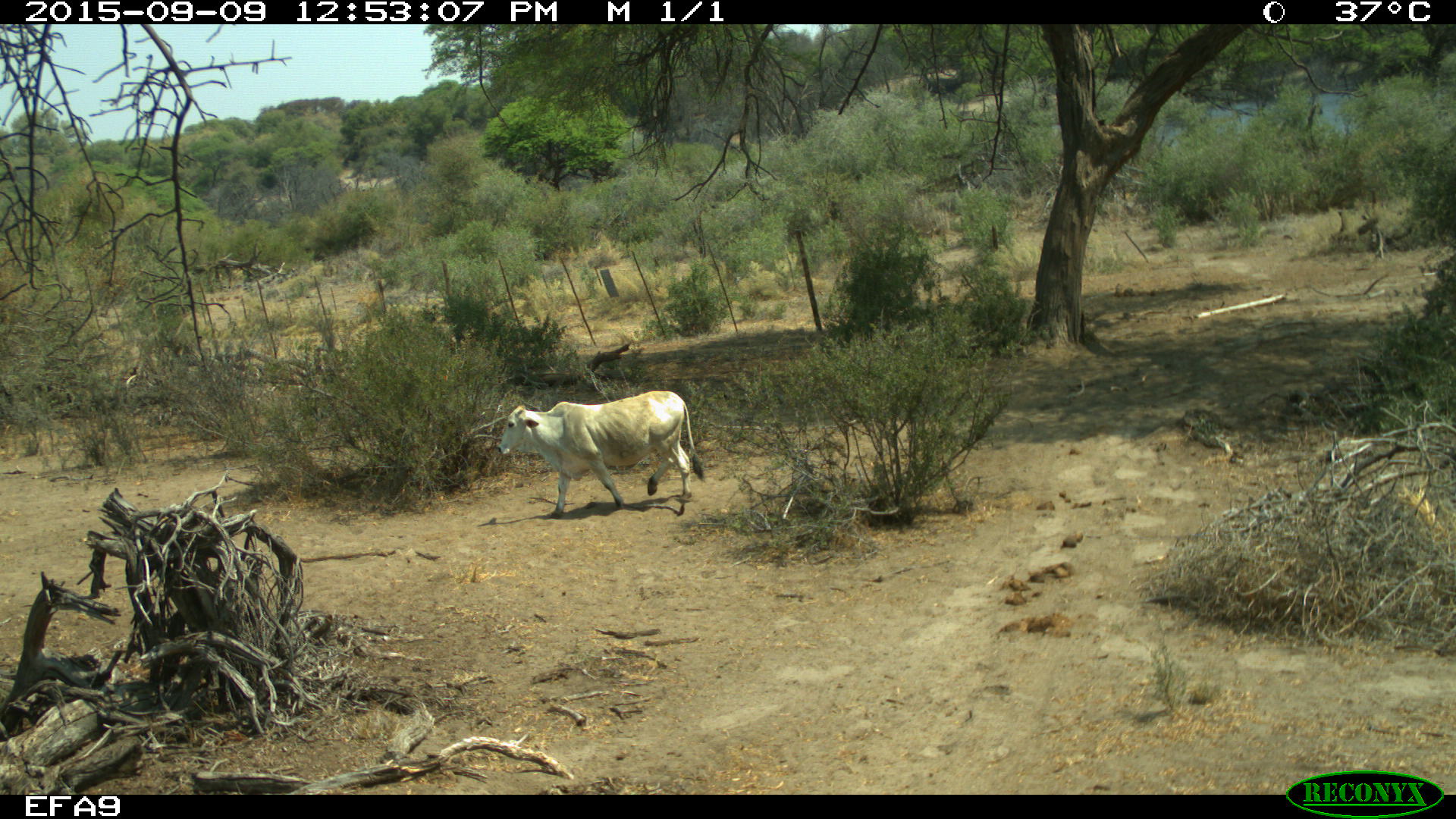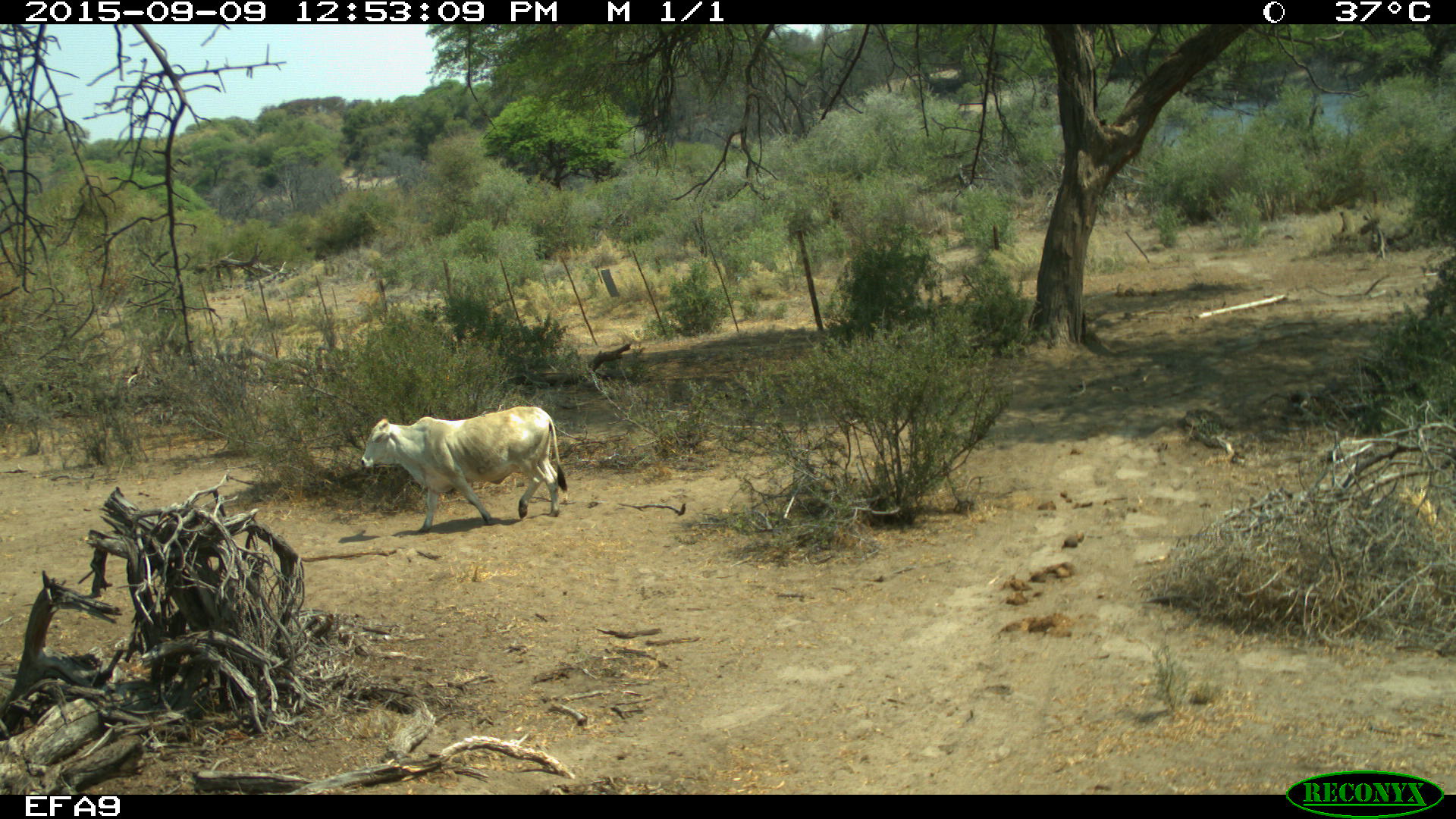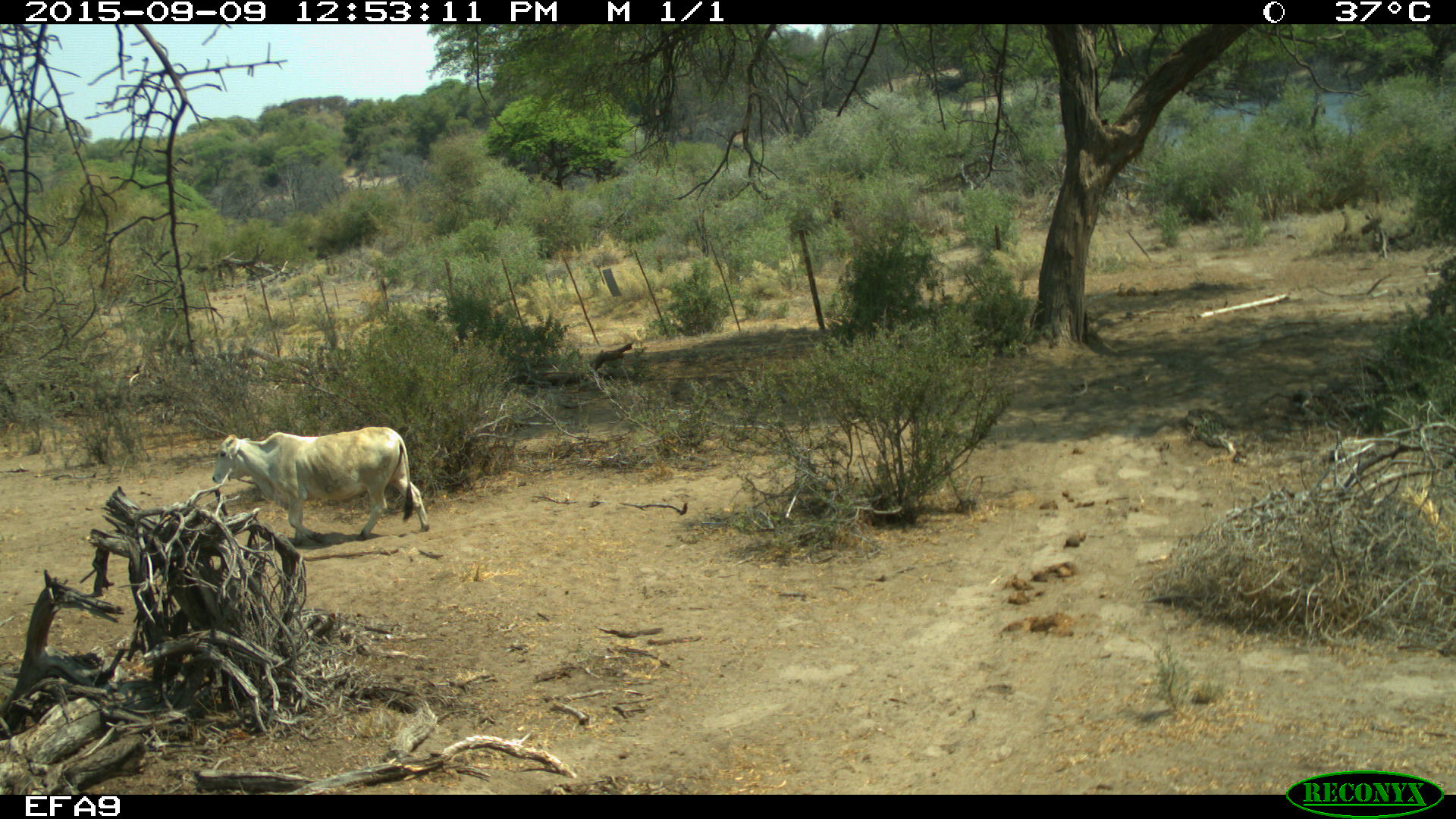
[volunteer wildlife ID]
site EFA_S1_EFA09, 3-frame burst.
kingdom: Animalia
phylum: Chordata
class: Mammalia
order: Artiodactyla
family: Bovidae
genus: Bos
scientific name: Bos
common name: cattle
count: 1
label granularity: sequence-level